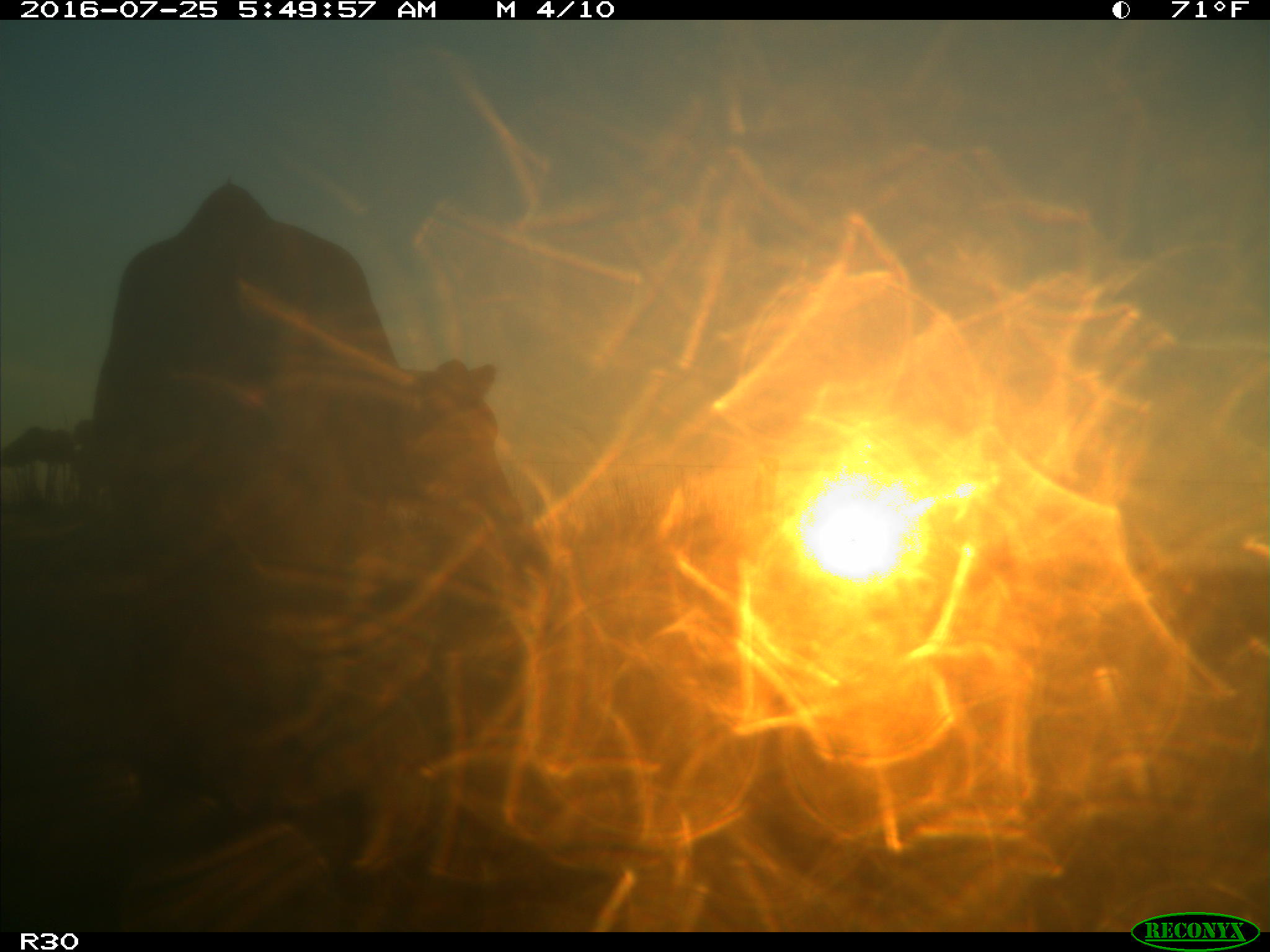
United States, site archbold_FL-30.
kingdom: Animalia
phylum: Chordata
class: Mammalia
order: Artiodactyla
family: Bovidae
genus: Bos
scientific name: Bos taurus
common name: domestic cow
Bos taurus (domestic cow).